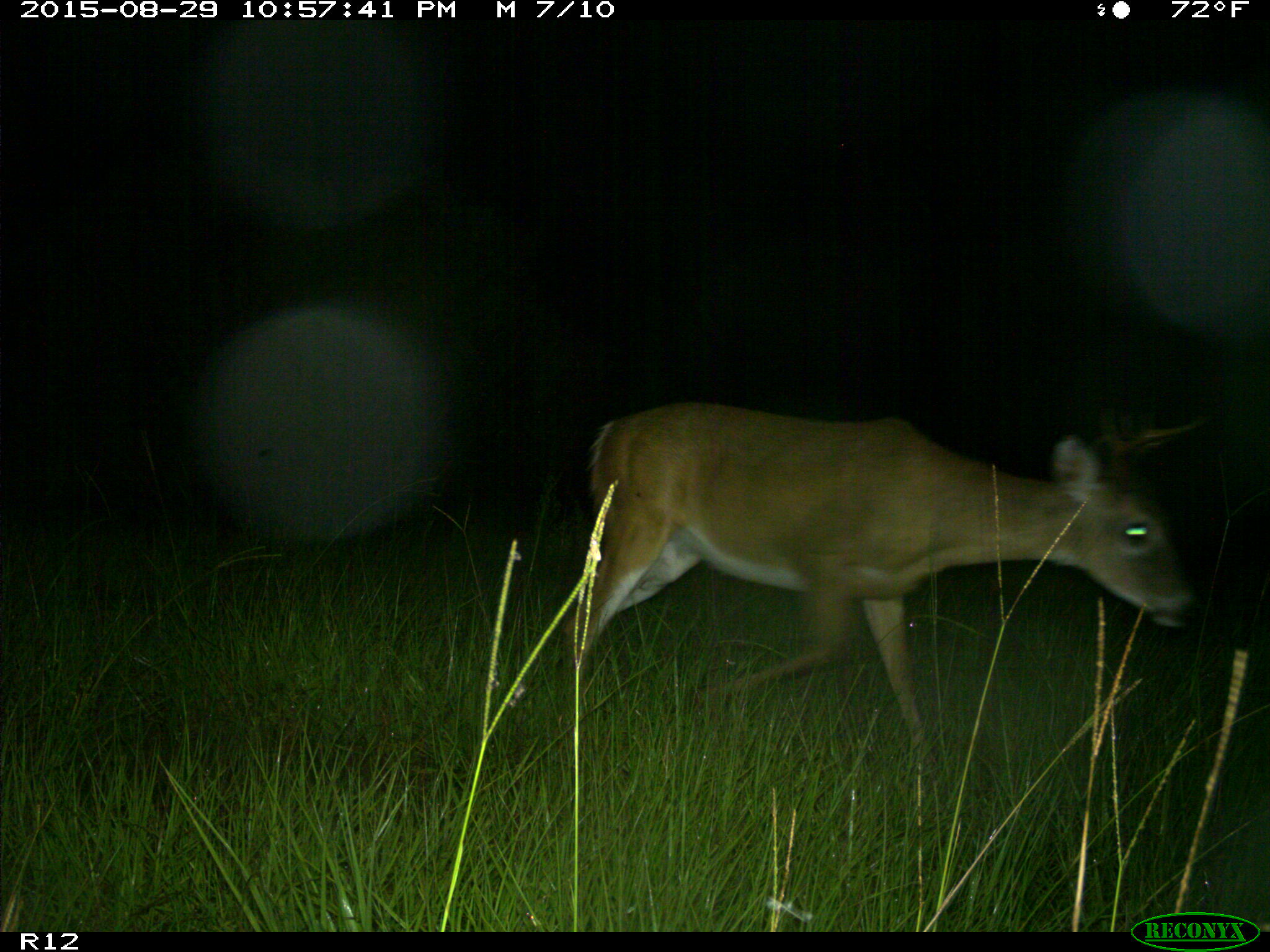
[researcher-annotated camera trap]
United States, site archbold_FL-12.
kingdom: Animalia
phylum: Chordata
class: Mammalia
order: Artiodactyla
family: Cervidae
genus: Odocoileus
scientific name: Odocoileus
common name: deer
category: unidentified deer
Unidentified deer (deer) (Odocoileus).